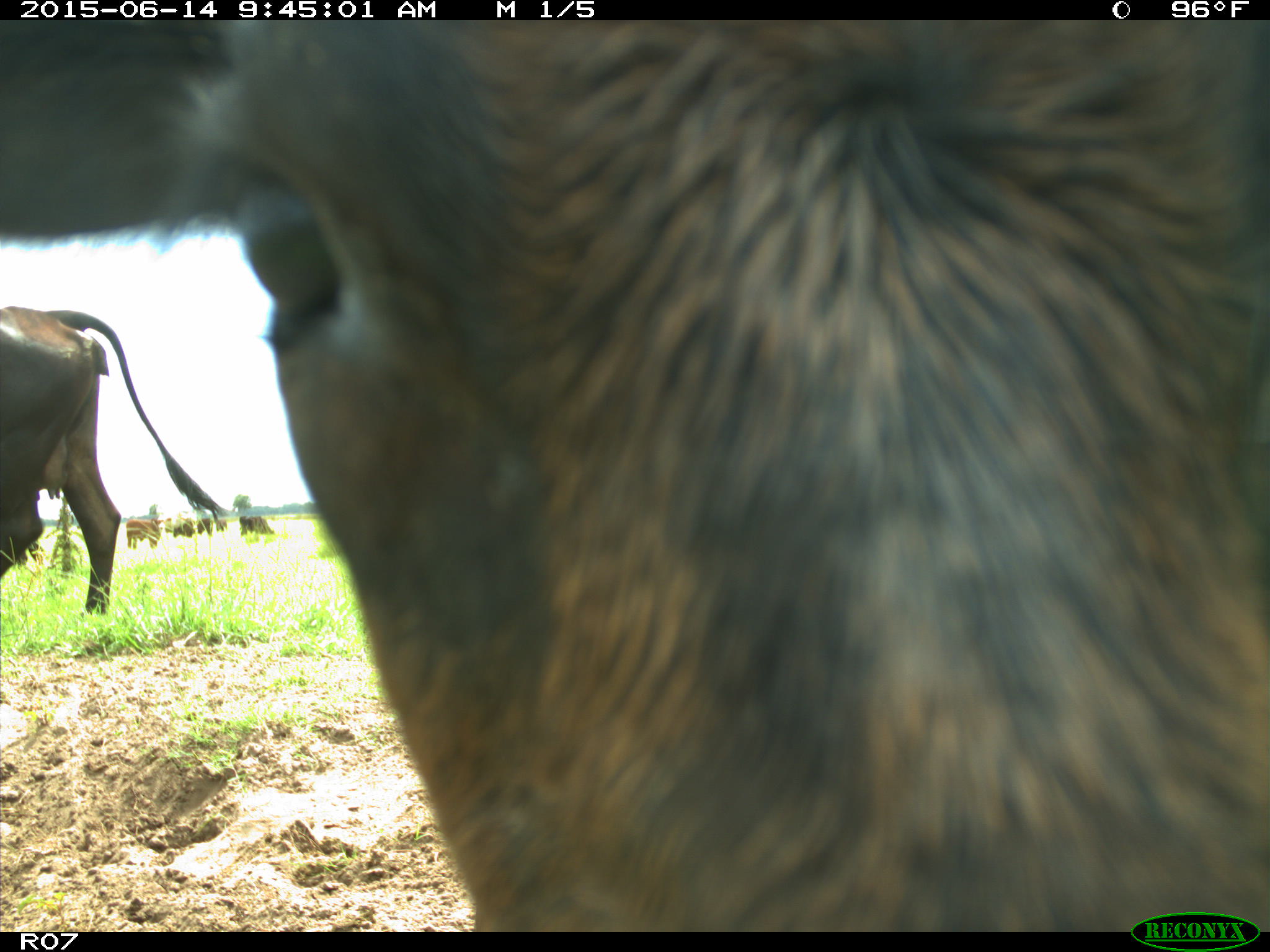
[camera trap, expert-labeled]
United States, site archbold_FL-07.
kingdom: Animalia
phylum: Chordata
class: Mammalia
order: Artiodactyla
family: Bovidae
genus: Bos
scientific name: Bos taurus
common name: domestic cow